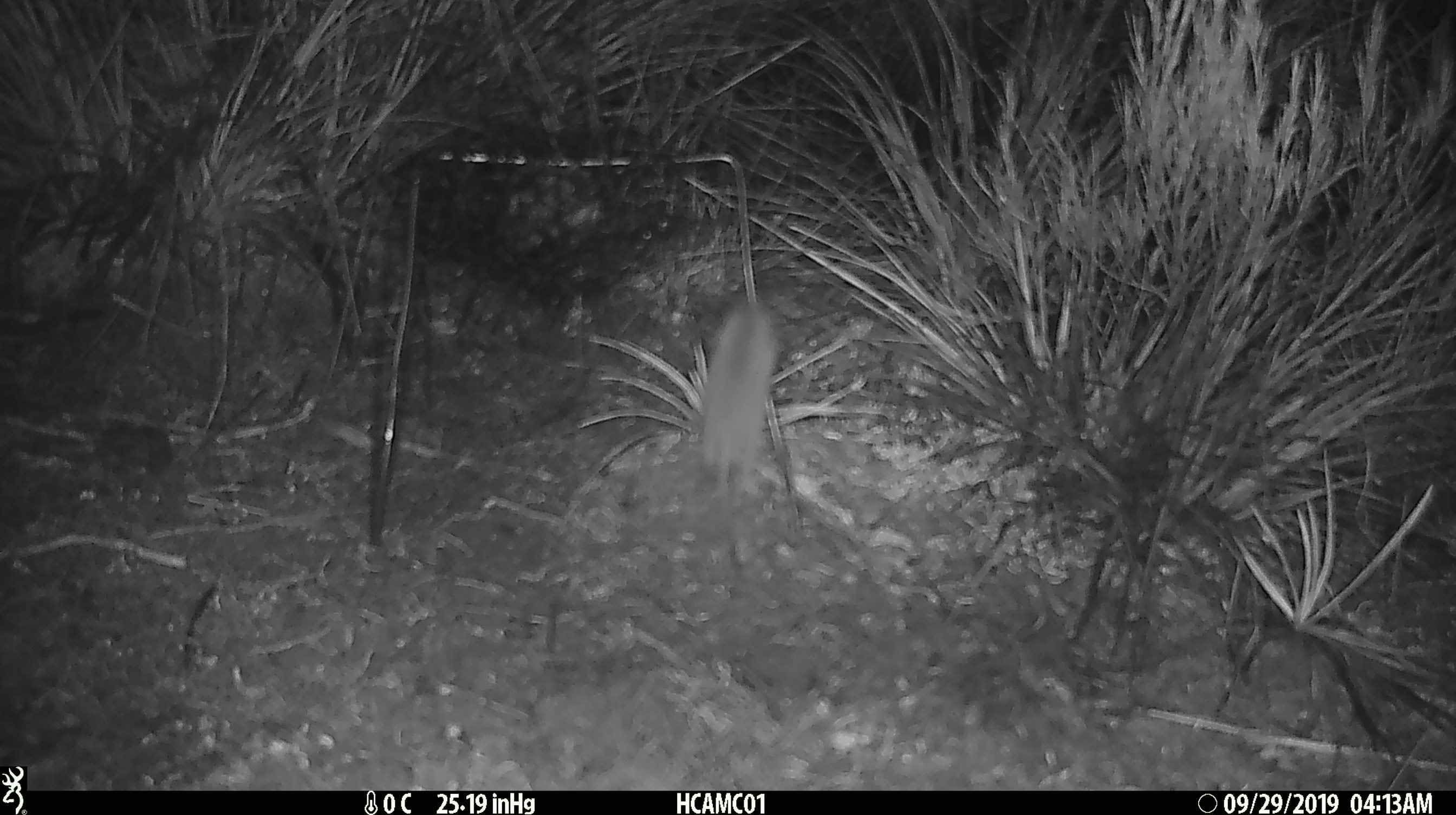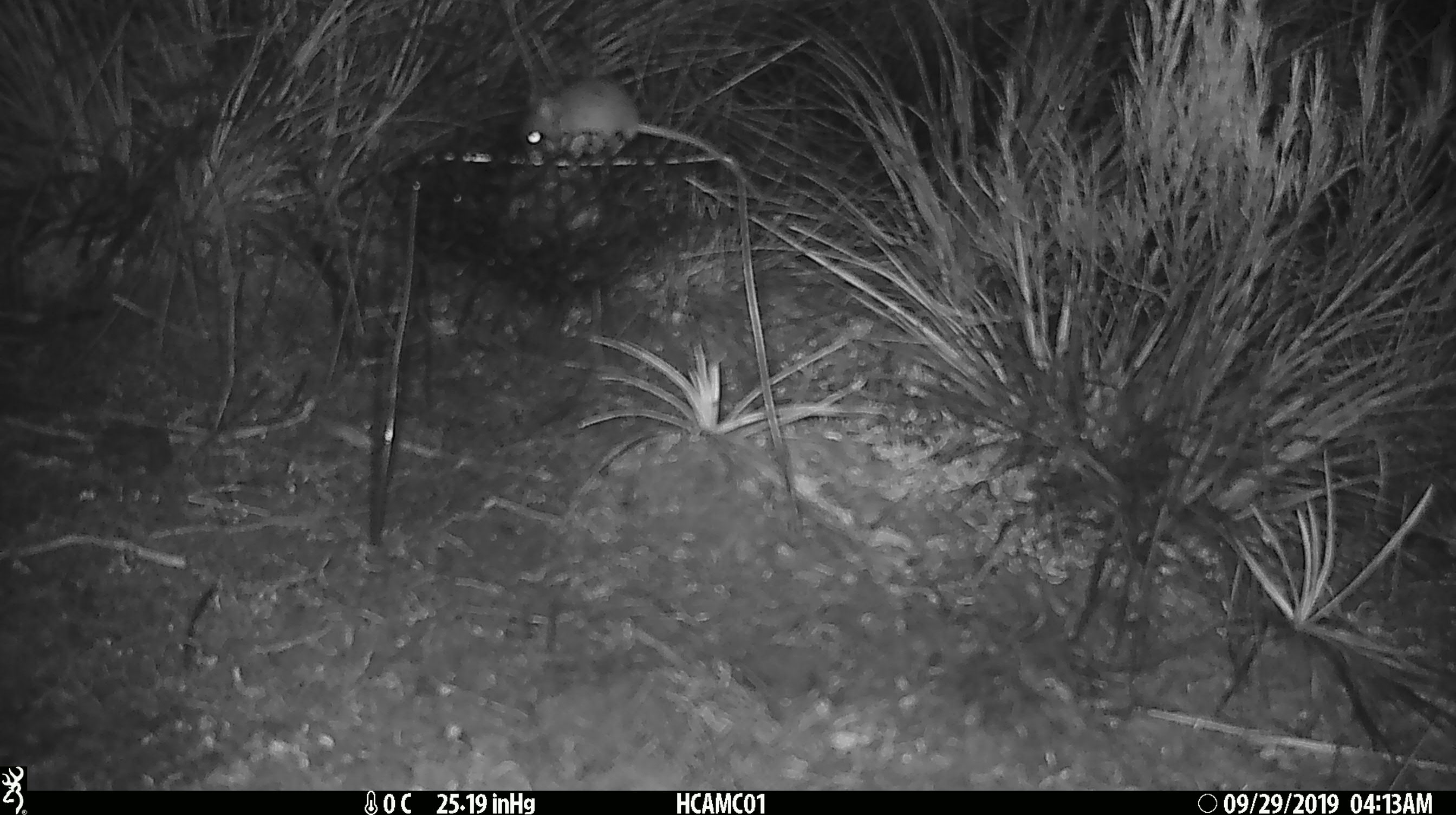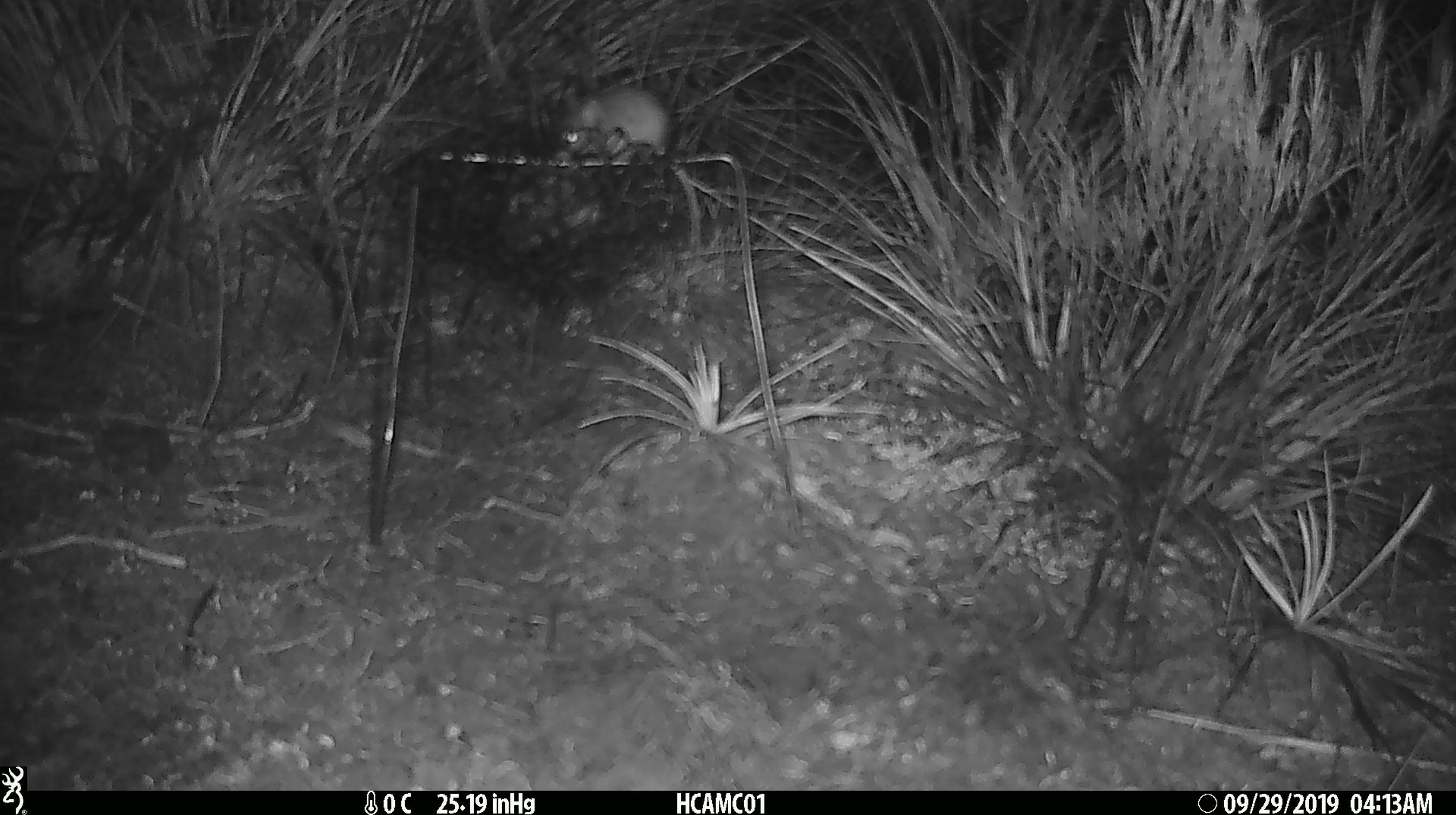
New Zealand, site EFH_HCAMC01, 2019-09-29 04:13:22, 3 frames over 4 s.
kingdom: Animalia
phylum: Chordata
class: Mammalia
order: Rodentia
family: Muridae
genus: Mus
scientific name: Mus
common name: mouse